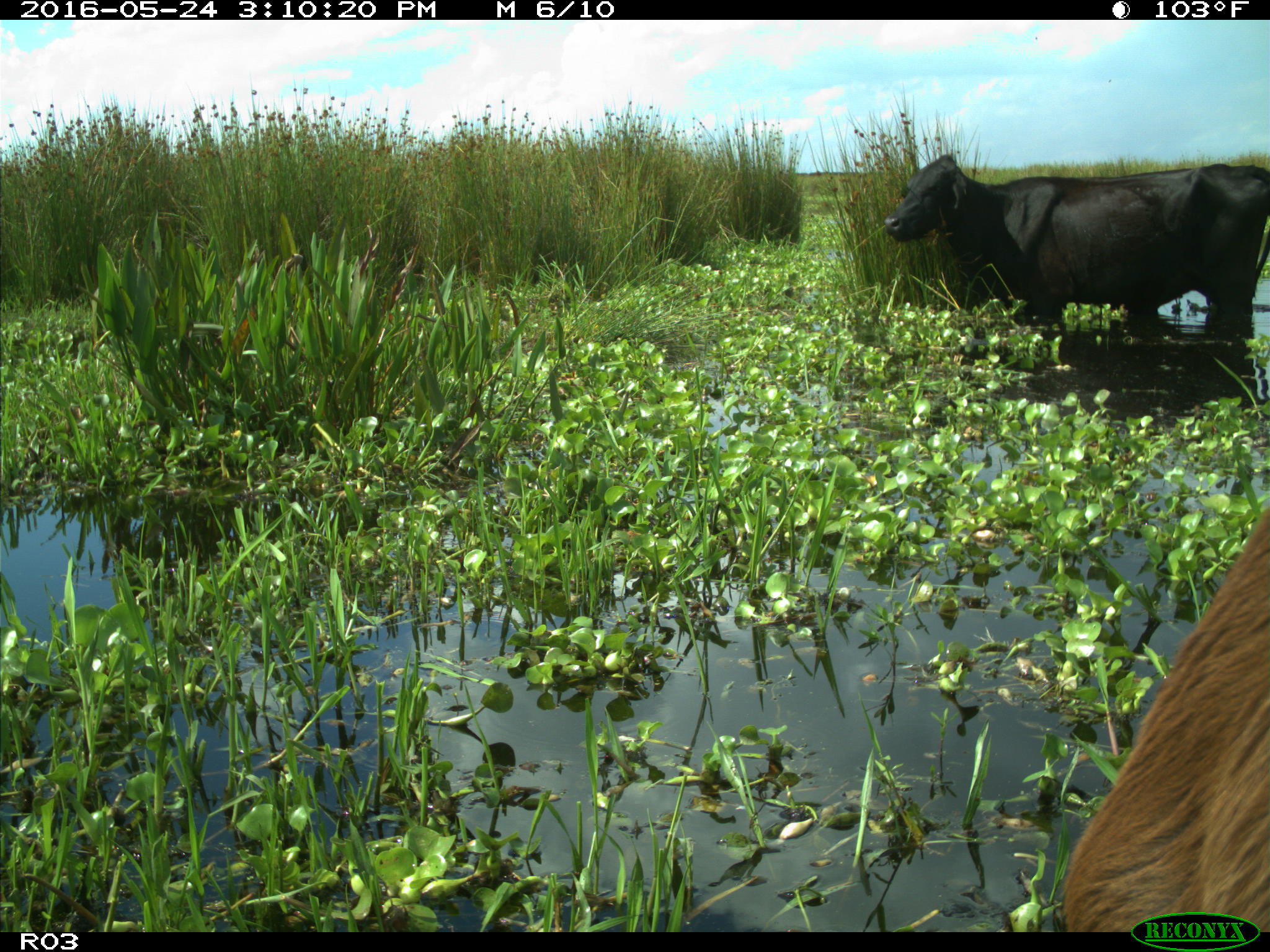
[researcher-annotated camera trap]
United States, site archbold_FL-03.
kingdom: Animalia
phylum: Chordata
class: Mammalia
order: Artiodactyla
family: Bovidae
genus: Bos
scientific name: Bos taurus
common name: domestic cow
Bos taurus (domestic cow).